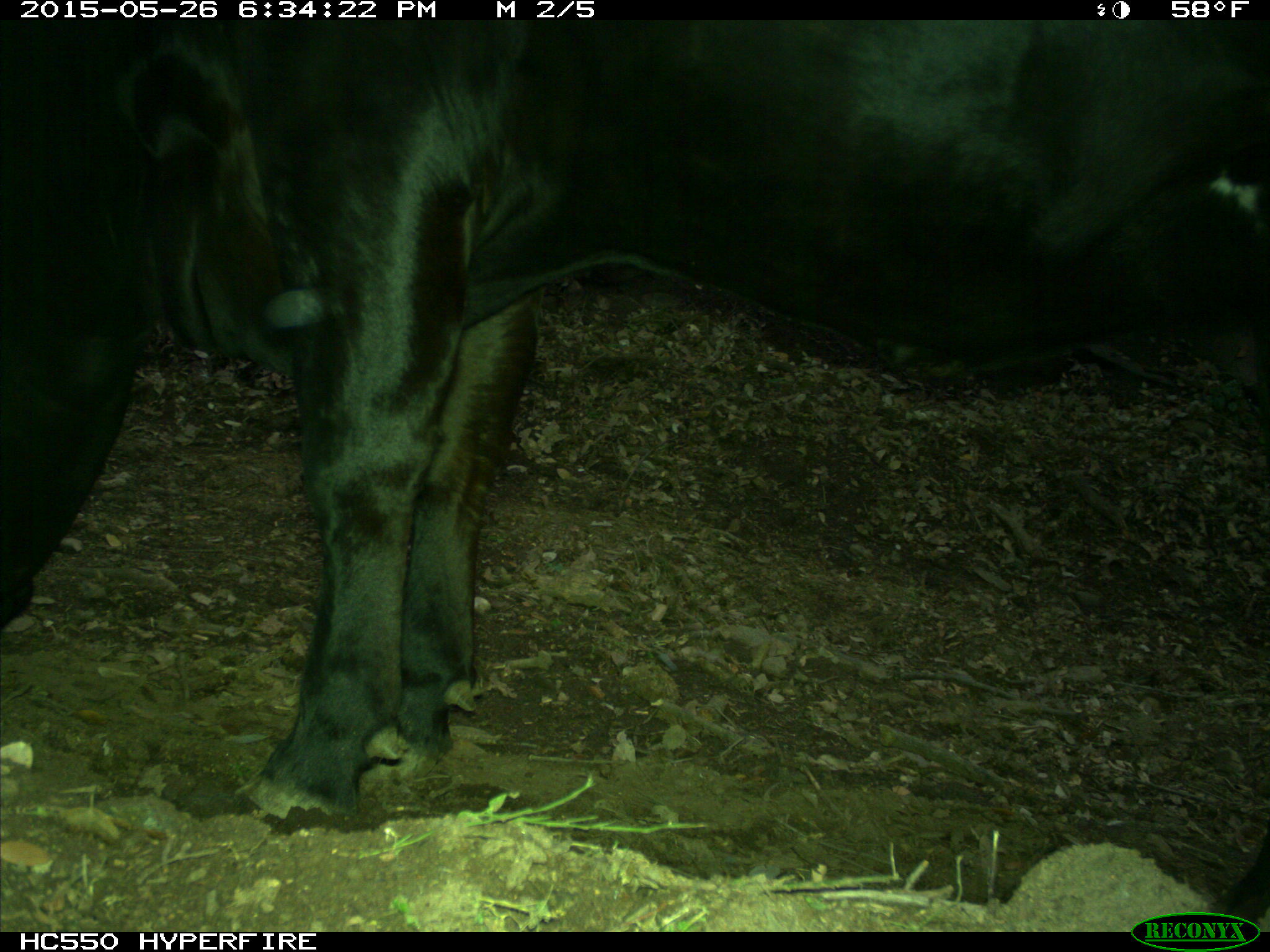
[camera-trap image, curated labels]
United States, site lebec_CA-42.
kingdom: Animalia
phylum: Chordata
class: Mammalia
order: Artiodactyla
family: Bovidae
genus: Bos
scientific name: Bos taurus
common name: domestic cow